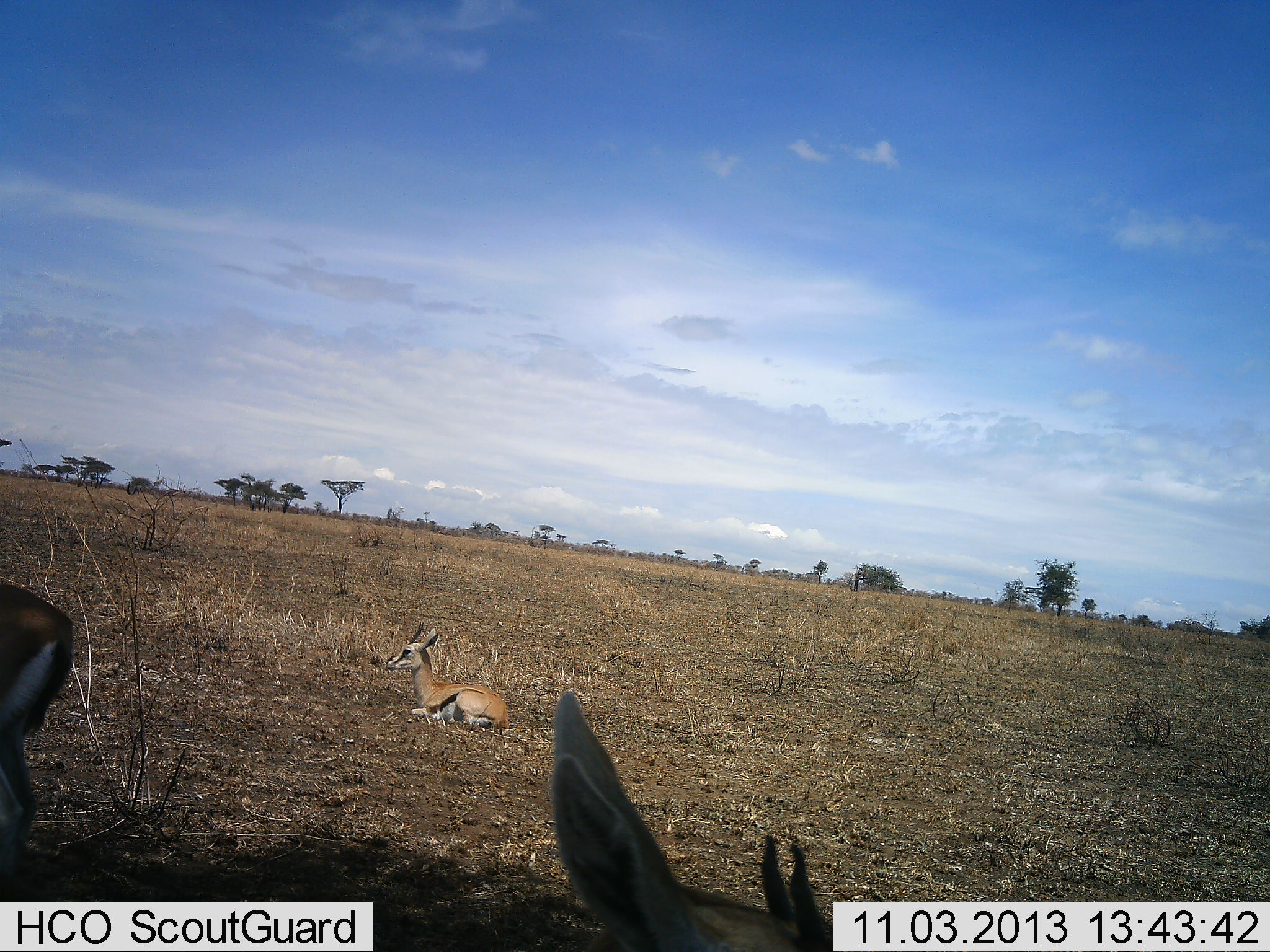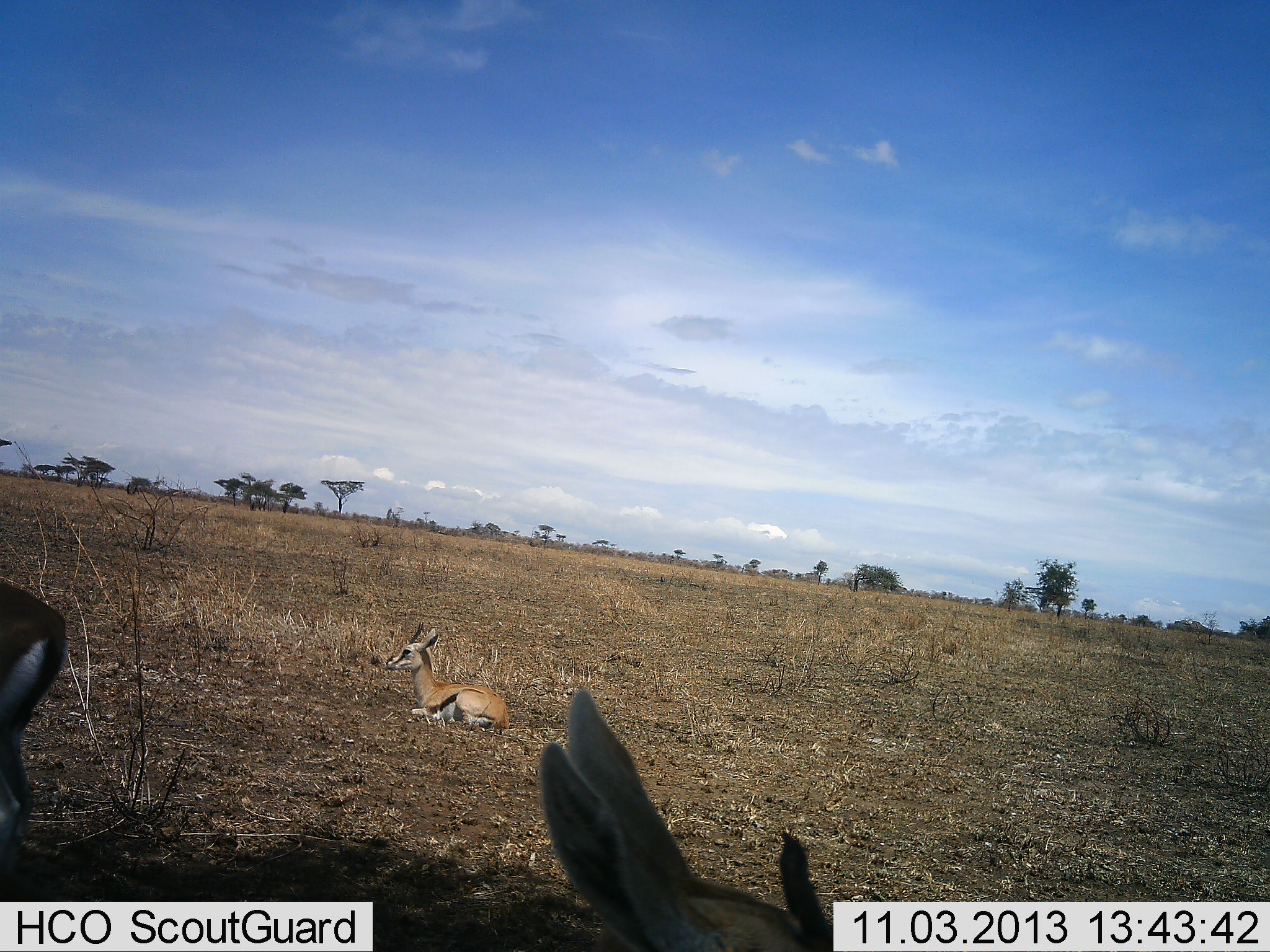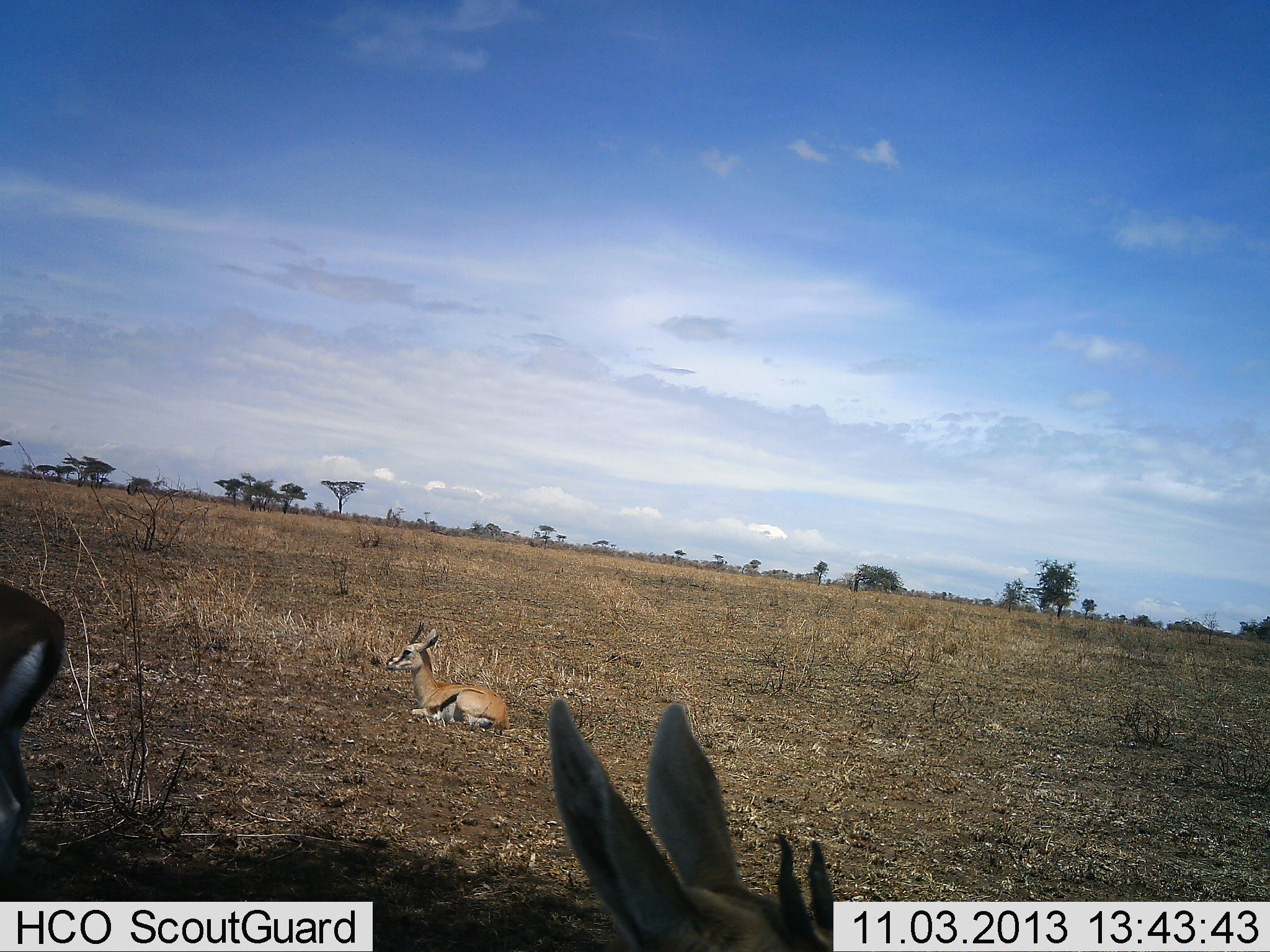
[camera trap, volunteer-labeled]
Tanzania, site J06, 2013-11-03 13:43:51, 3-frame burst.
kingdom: Animalia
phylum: Chordata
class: Mammalia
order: Artiodactyla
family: Bovidae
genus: Eudorcas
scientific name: Eudorcas thomsonii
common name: thomson's gazelle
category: gazellethomsons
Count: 3.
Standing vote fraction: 60%.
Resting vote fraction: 100%.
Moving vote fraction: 0%.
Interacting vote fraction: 0%.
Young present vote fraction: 10%.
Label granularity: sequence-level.